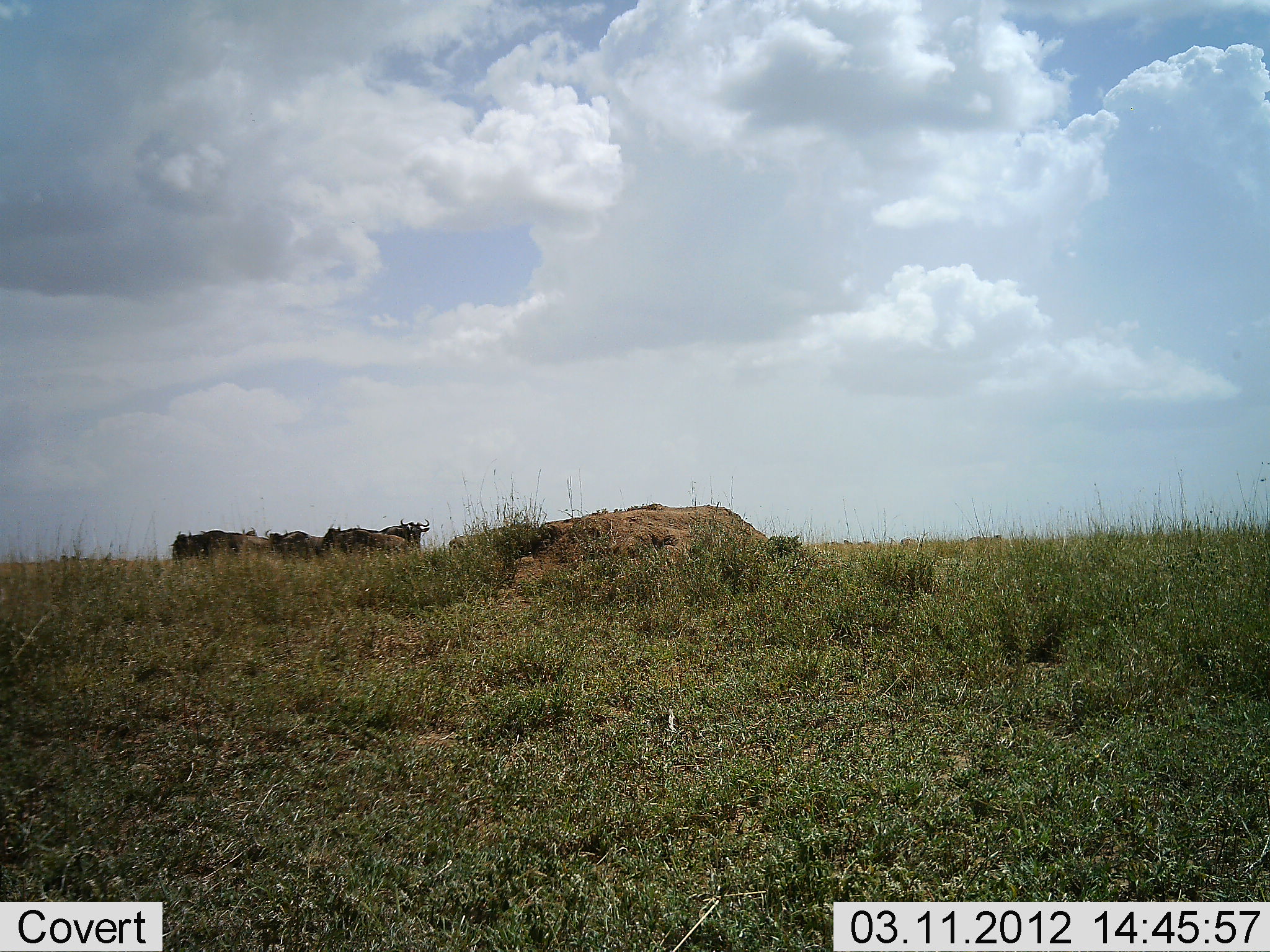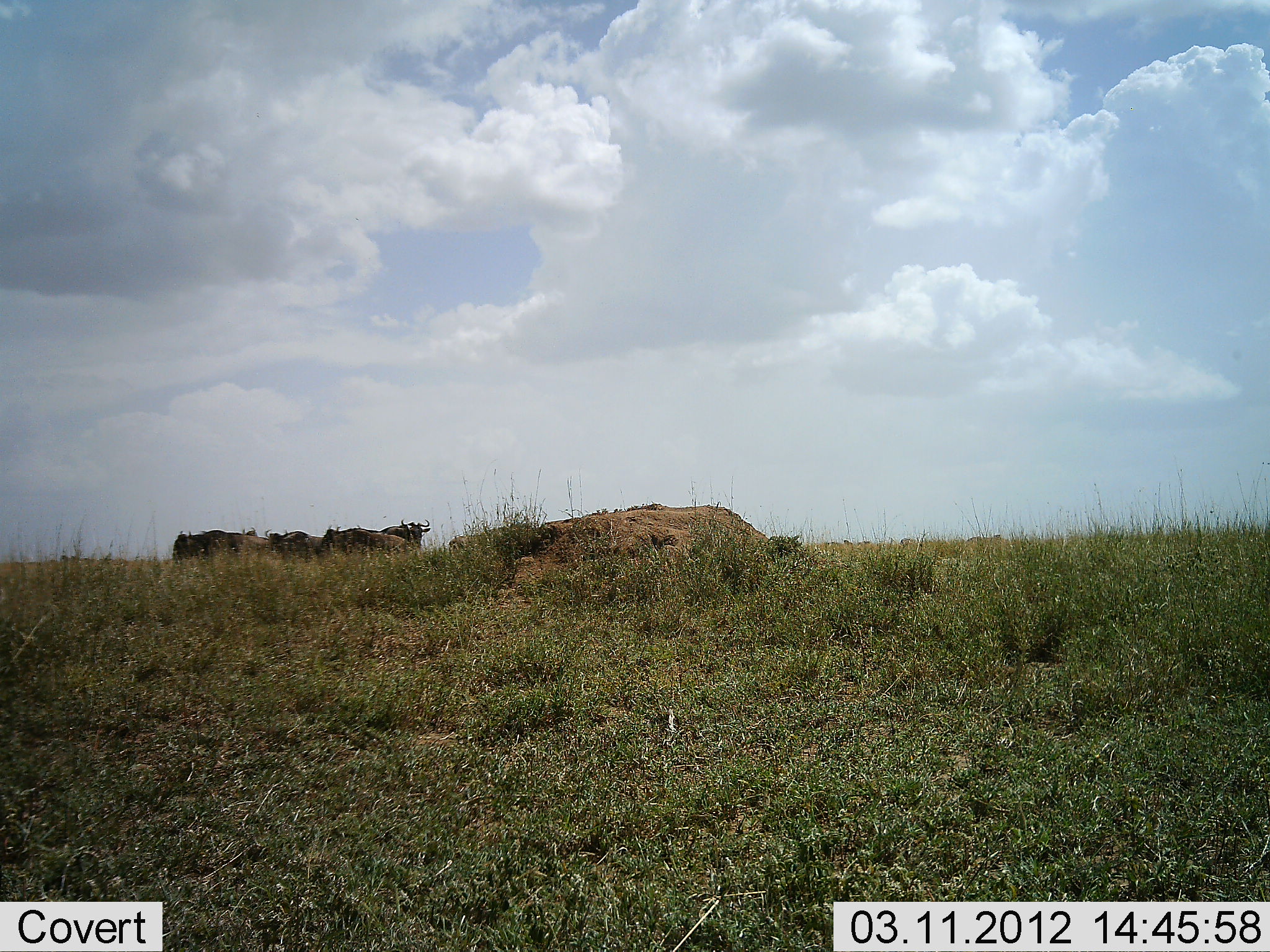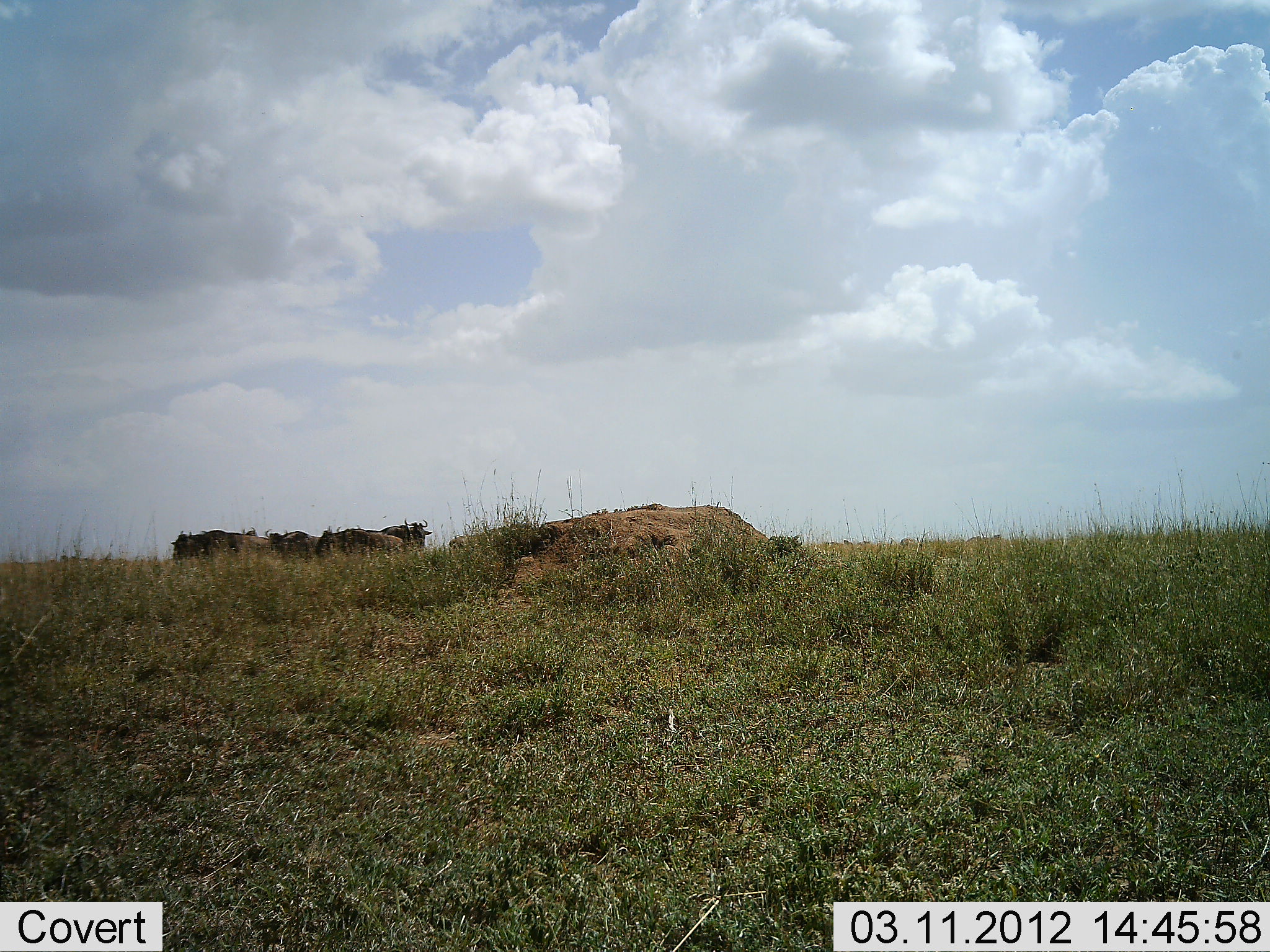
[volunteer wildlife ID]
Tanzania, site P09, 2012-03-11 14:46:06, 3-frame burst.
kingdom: Animalia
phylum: Chordata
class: Mammalia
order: Artiodactyla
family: Bovidae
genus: Connochaetes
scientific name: Connochaetes taurinus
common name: blue wildebeest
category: wildebeest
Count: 5.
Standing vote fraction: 92%.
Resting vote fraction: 8%.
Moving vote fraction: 0%.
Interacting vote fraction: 0%.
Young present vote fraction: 0%.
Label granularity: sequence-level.